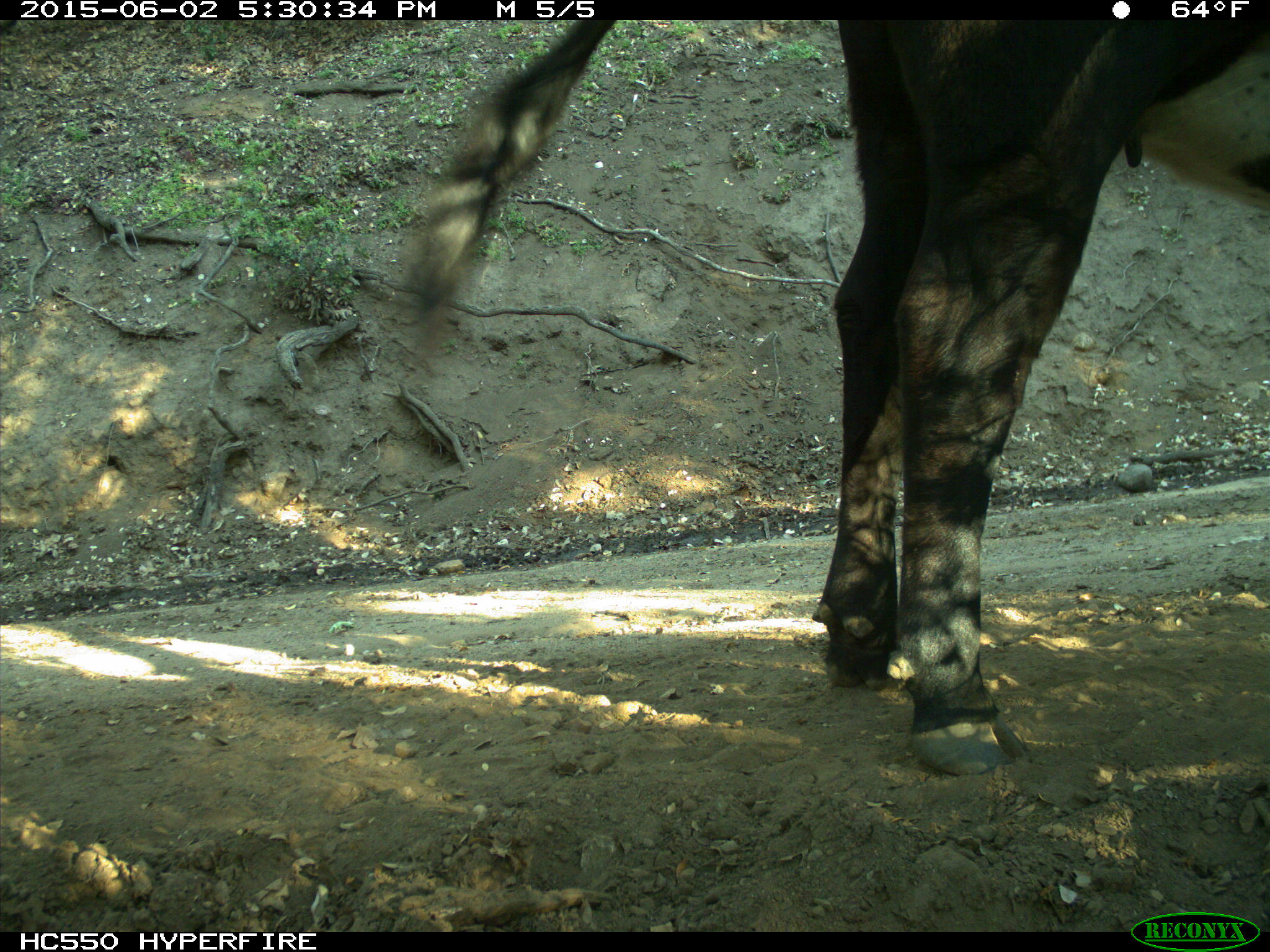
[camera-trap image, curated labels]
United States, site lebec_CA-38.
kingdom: Animalia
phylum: Chordata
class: Mammalia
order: Artiodactyla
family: Bovidae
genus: Bos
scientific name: Bos taurus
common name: domestic cow